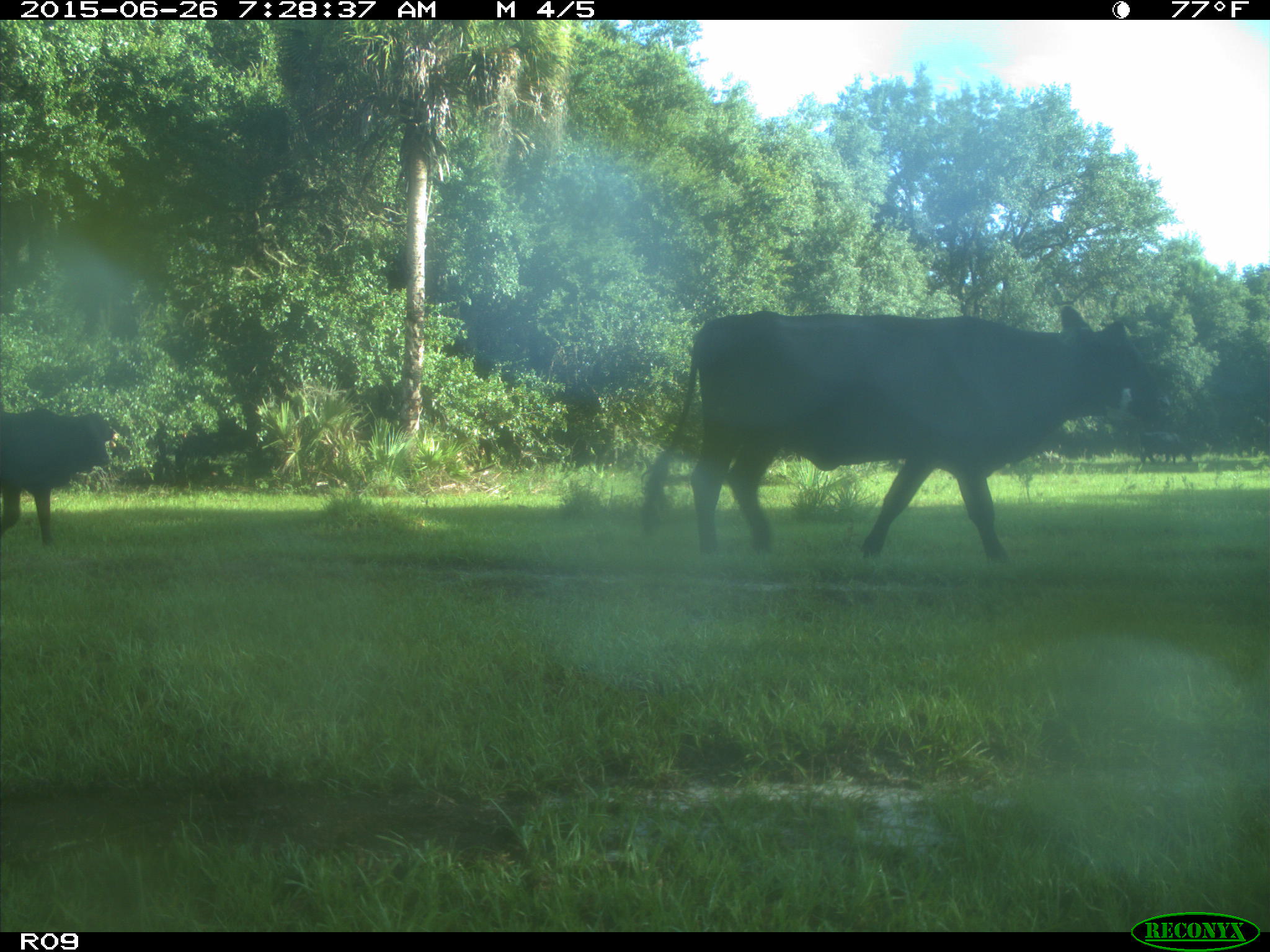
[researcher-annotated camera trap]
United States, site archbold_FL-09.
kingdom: Animalia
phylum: Chordata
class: Mammalia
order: Artiodactyla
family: Bovidae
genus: Bos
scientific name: Bos taurus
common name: domestic cow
Bos taurus (domestic cow).